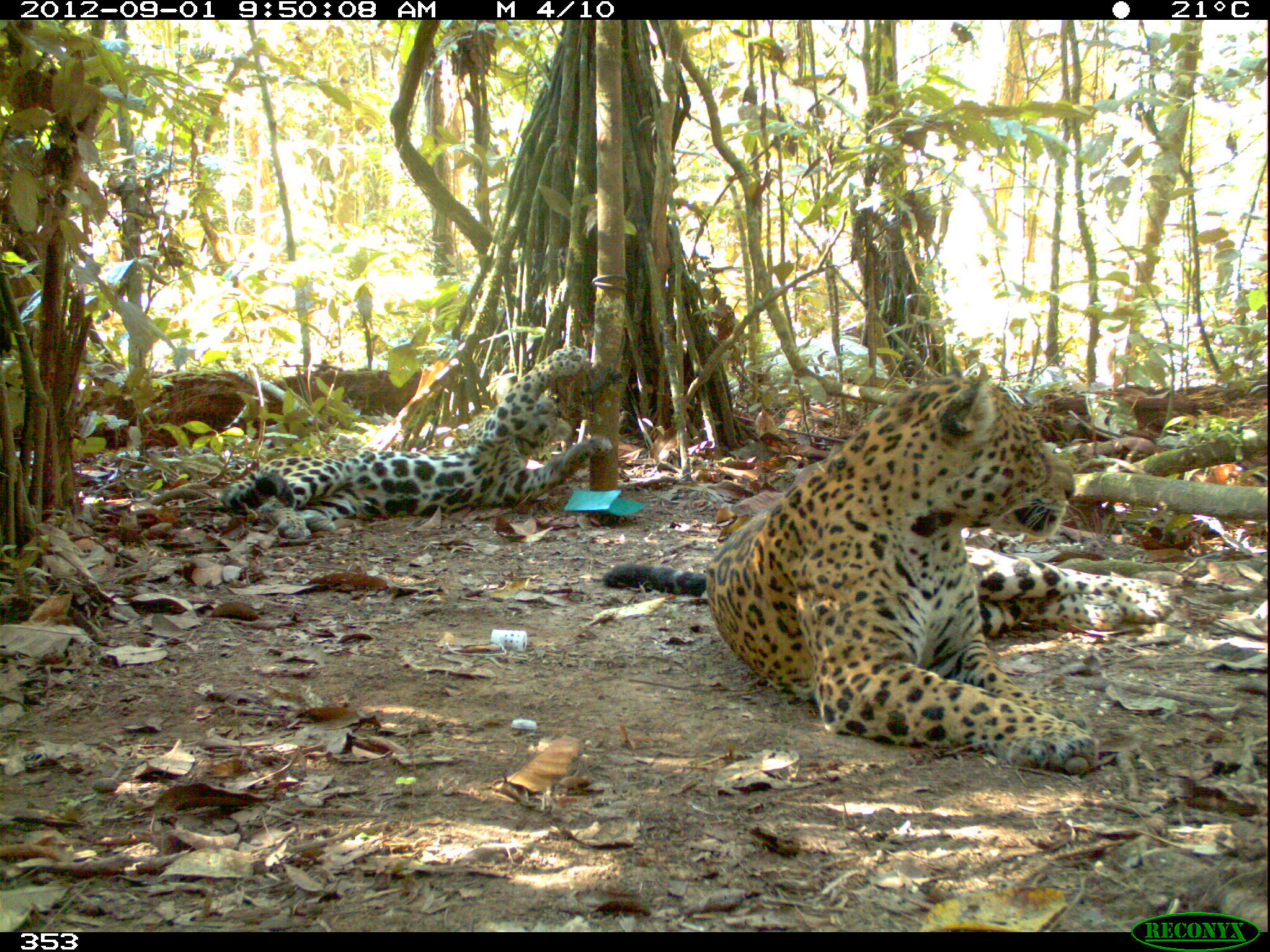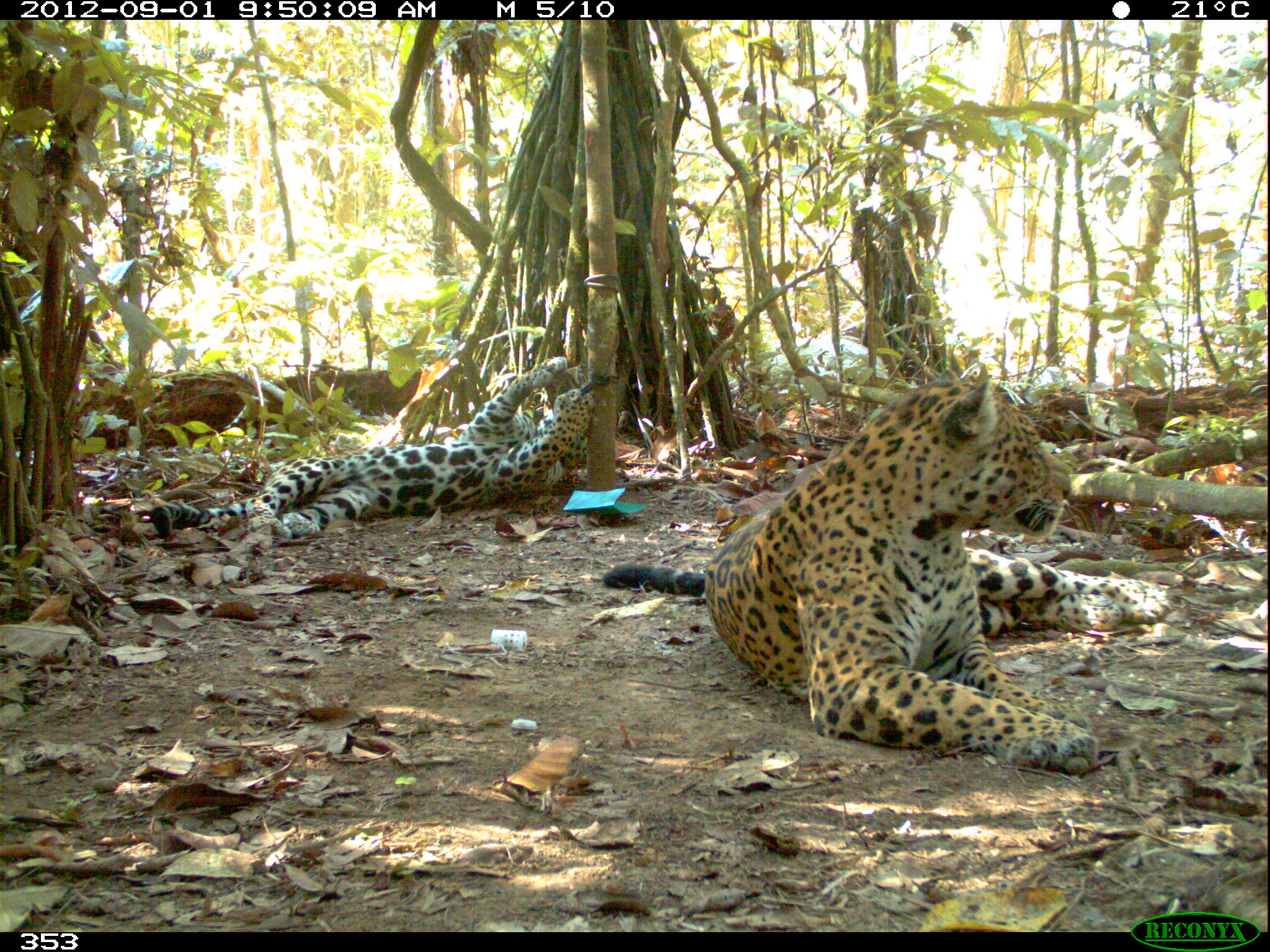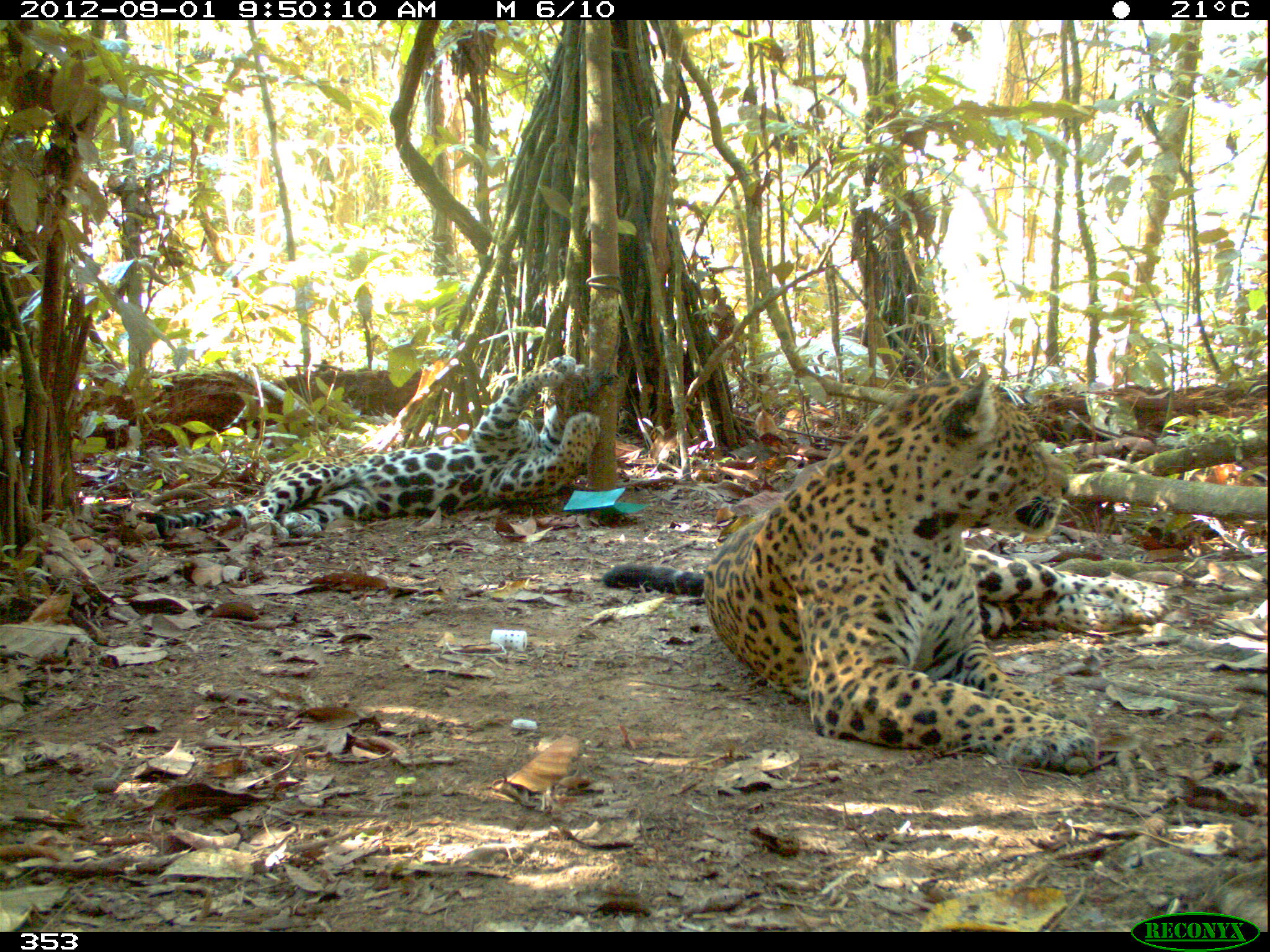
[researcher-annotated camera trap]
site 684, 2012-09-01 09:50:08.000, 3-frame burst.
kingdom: Animalia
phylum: Chordata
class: Mammalia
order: Carnivora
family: Felidae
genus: Panthera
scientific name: Panthera onca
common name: jaguar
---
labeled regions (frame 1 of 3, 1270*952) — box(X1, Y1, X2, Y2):
panthera onca: box(600, 362, 1167, 768); box(216, 346, 610, 537)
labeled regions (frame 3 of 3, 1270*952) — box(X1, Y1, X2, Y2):
panthera onca: box(600, 367, 1165, 769); box(143, 352, 599, 538)